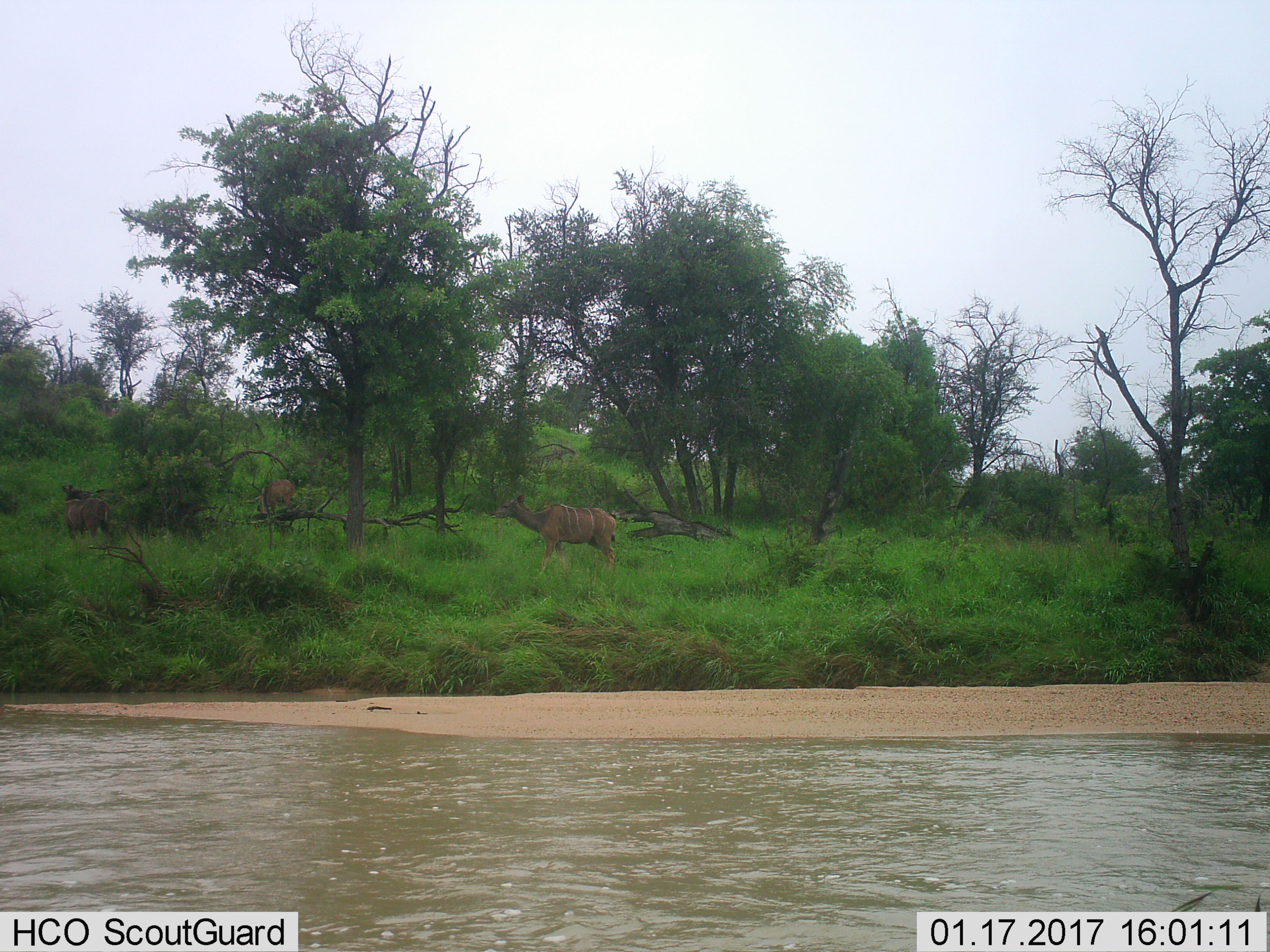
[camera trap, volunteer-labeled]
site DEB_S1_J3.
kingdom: Animalia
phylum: Chordata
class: Mammalia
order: Artiodactyla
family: Bovidae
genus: Tragelaphus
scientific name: Tragelaphus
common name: kudu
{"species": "kudu (Tragelaphus)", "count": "3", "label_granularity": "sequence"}